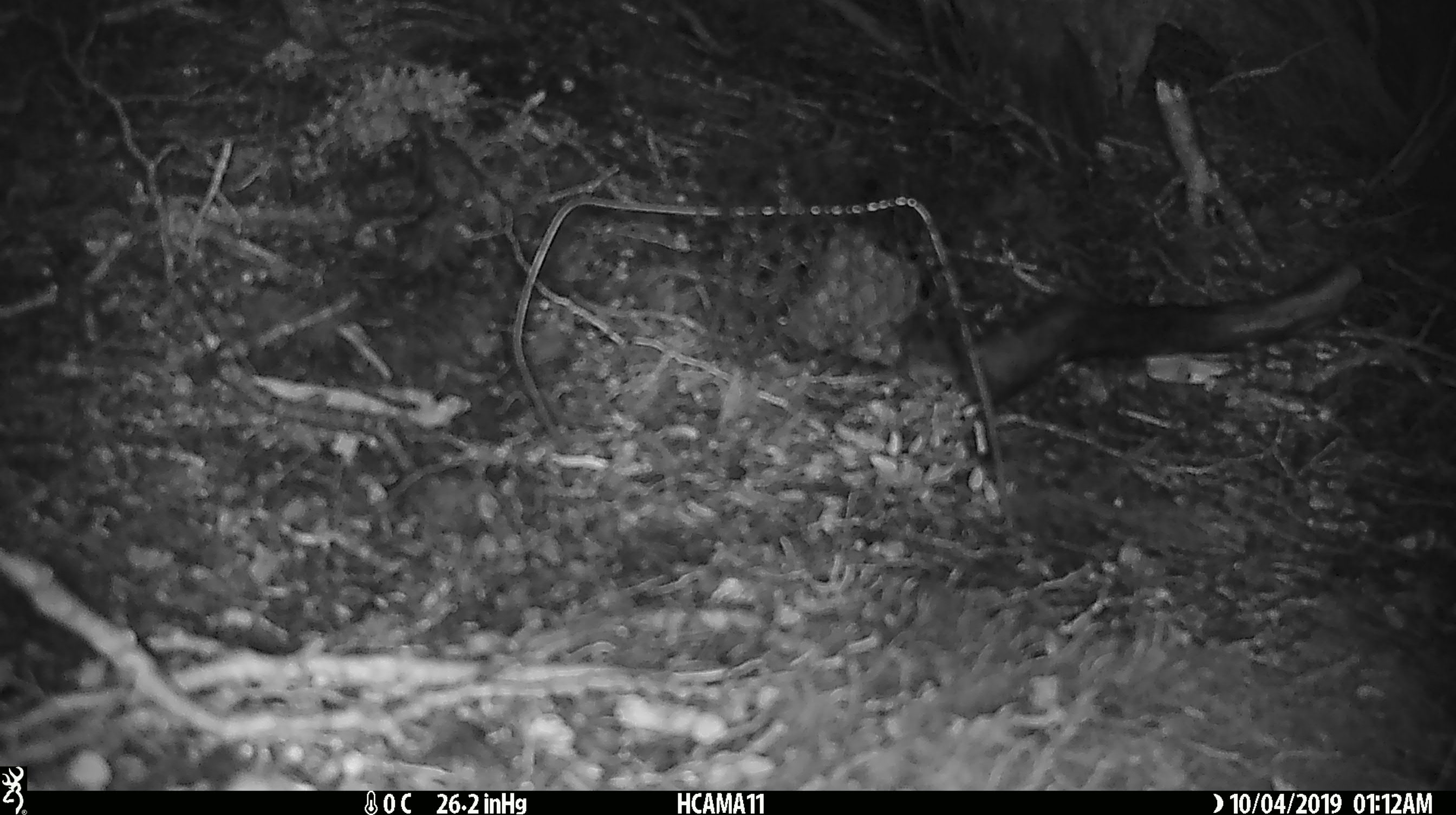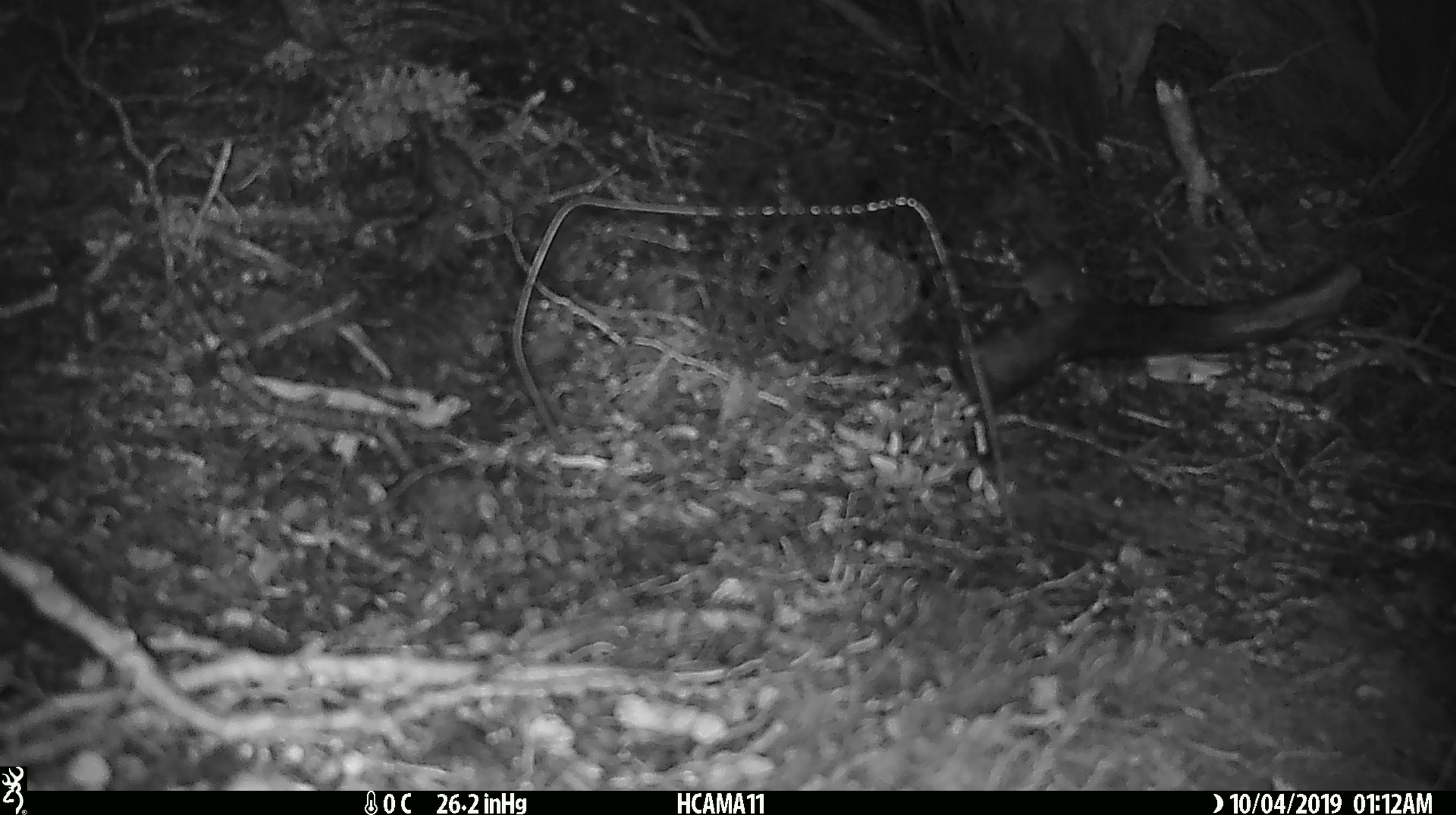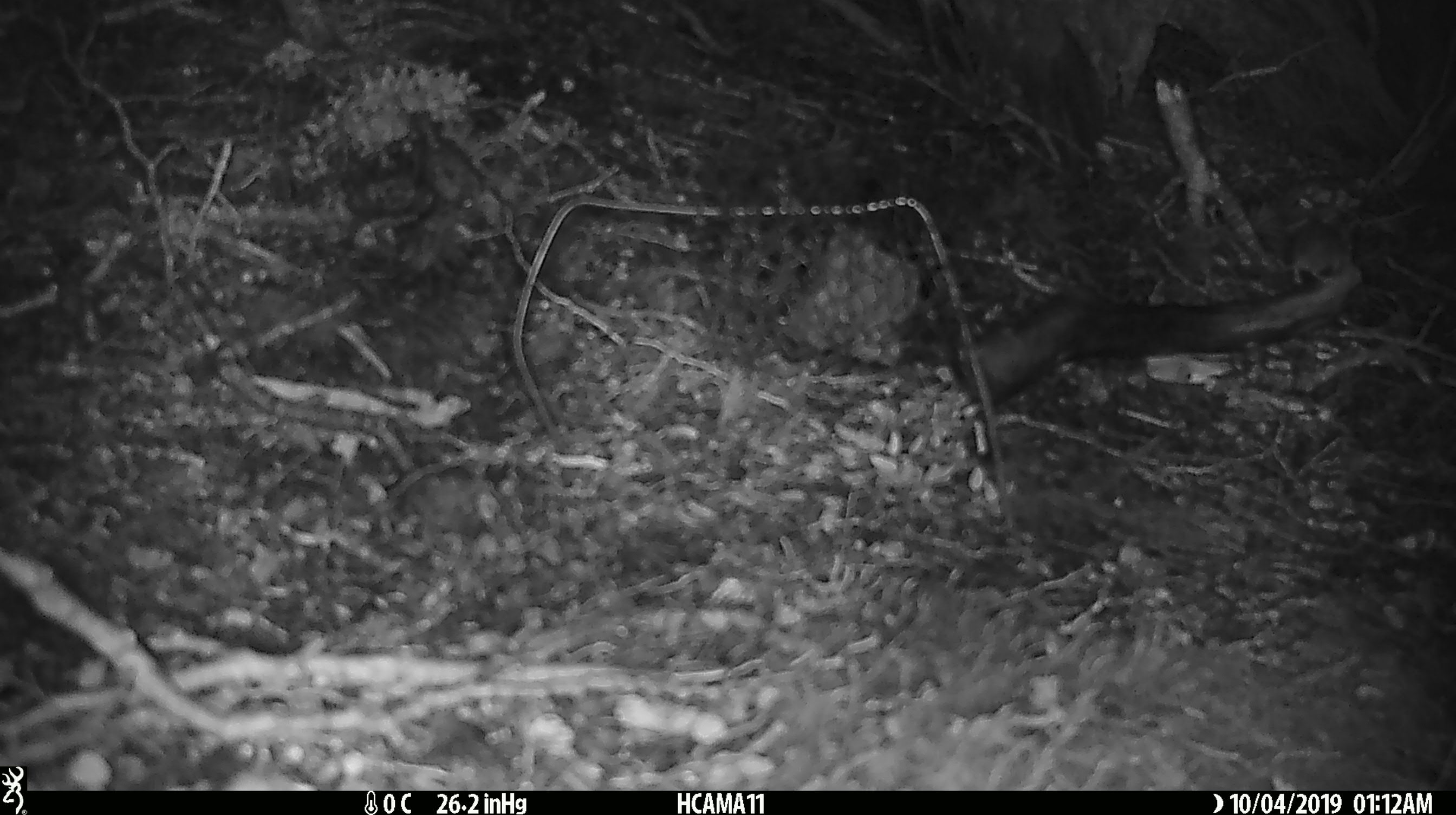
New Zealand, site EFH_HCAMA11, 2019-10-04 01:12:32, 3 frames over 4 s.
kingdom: Animalia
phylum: Chordata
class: Mammalia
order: Rodentia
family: Muridae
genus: Mus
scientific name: Mus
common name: mouse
Mouse (Mus).